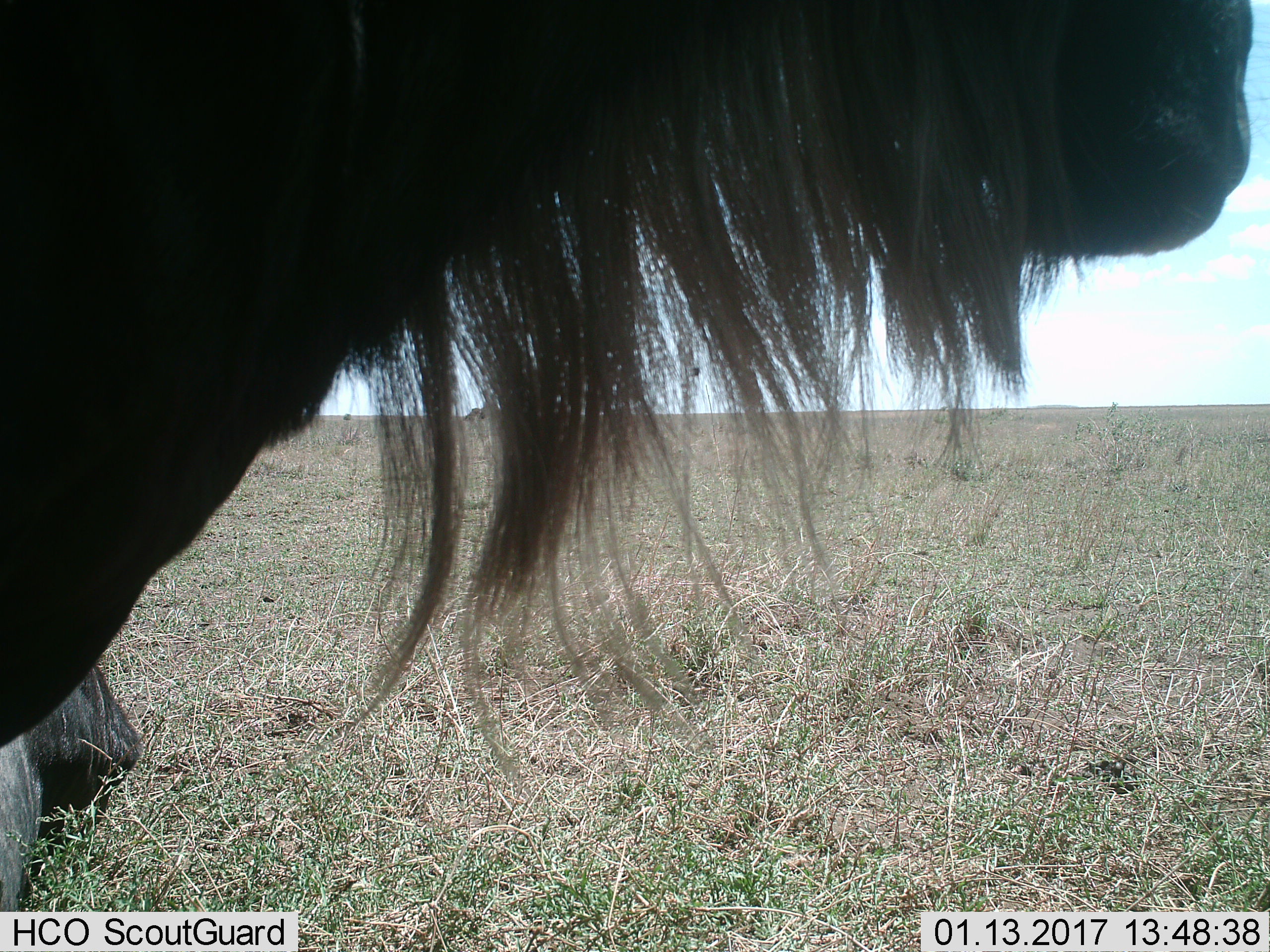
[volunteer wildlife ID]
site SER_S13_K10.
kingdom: Animalia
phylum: Chordata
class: Mammalia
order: Artiodactyla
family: Bovidae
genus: Connochaetes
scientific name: Connochaetes taurinus taurinus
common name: blue wildebeest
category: wildebeestblue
Wildebeestblue (blue wildebeest) (Connochaetes taurinus taurinus), count 2. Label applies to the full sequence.